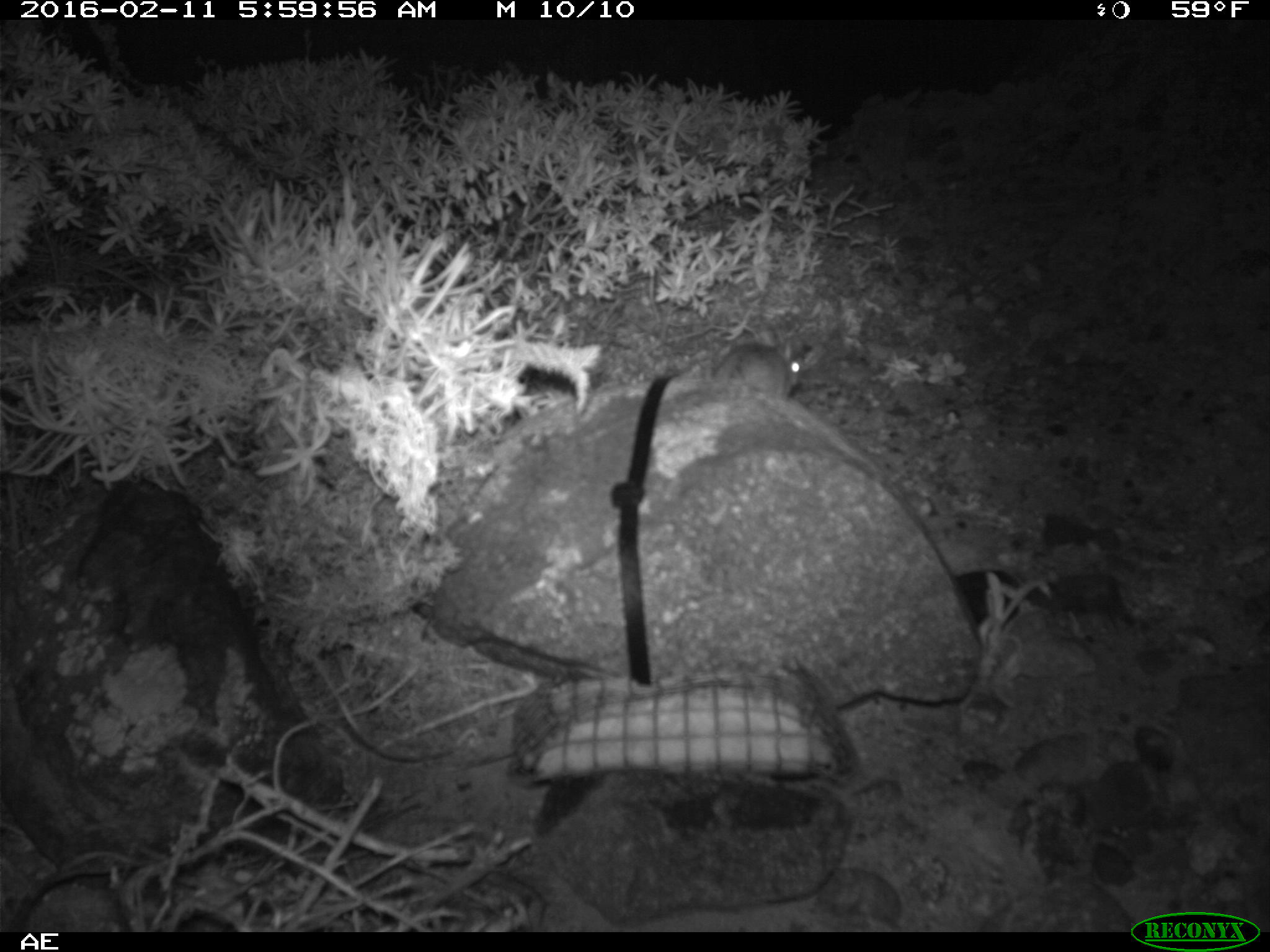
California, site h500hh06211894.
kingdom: Animalia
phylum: Chordata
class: Mammalia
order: Rodentia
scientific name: Rodentia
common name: rodent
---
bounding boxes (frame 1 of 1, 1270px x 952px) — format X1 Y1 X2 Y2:
rodent: 713 330 802 400